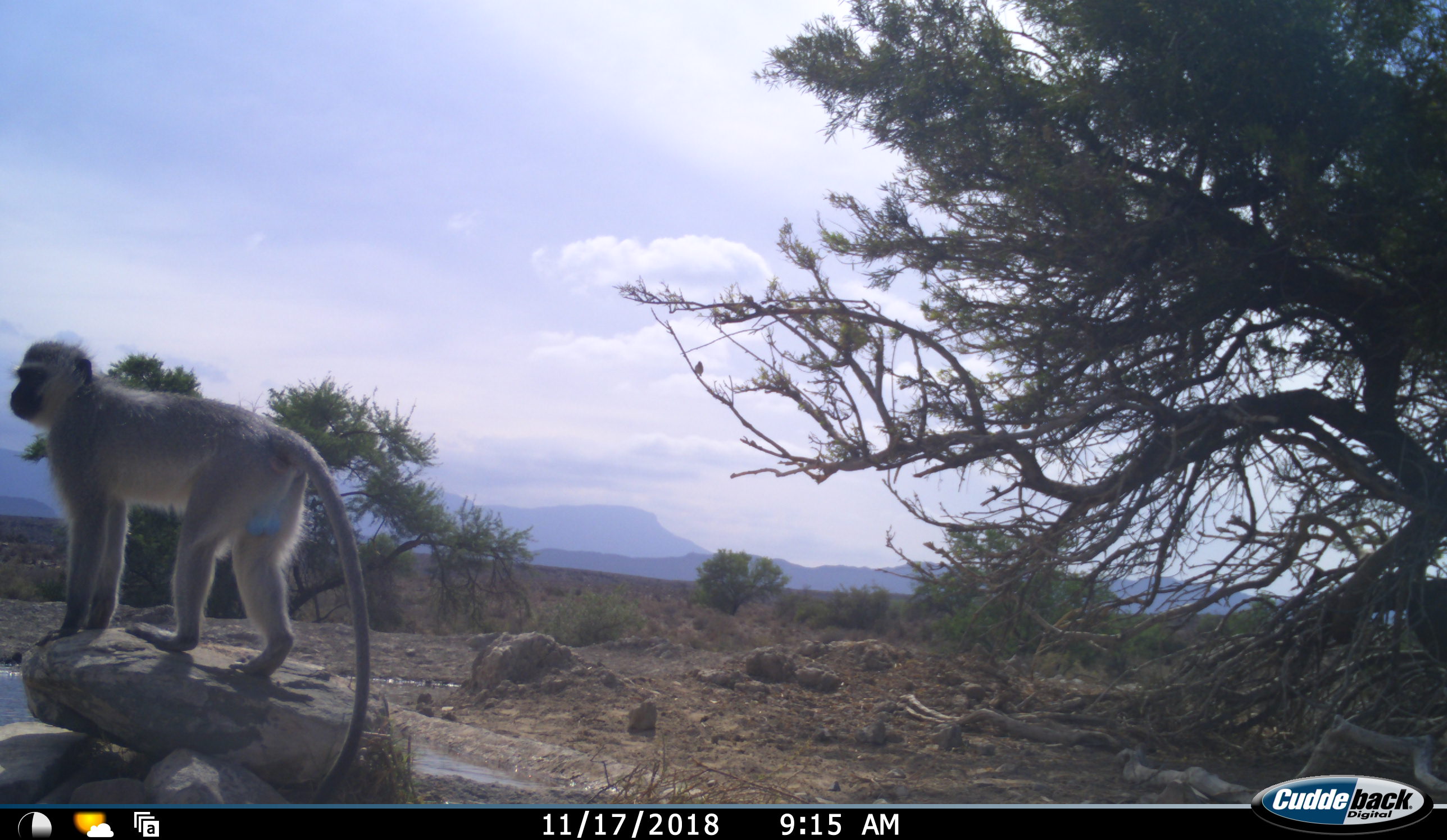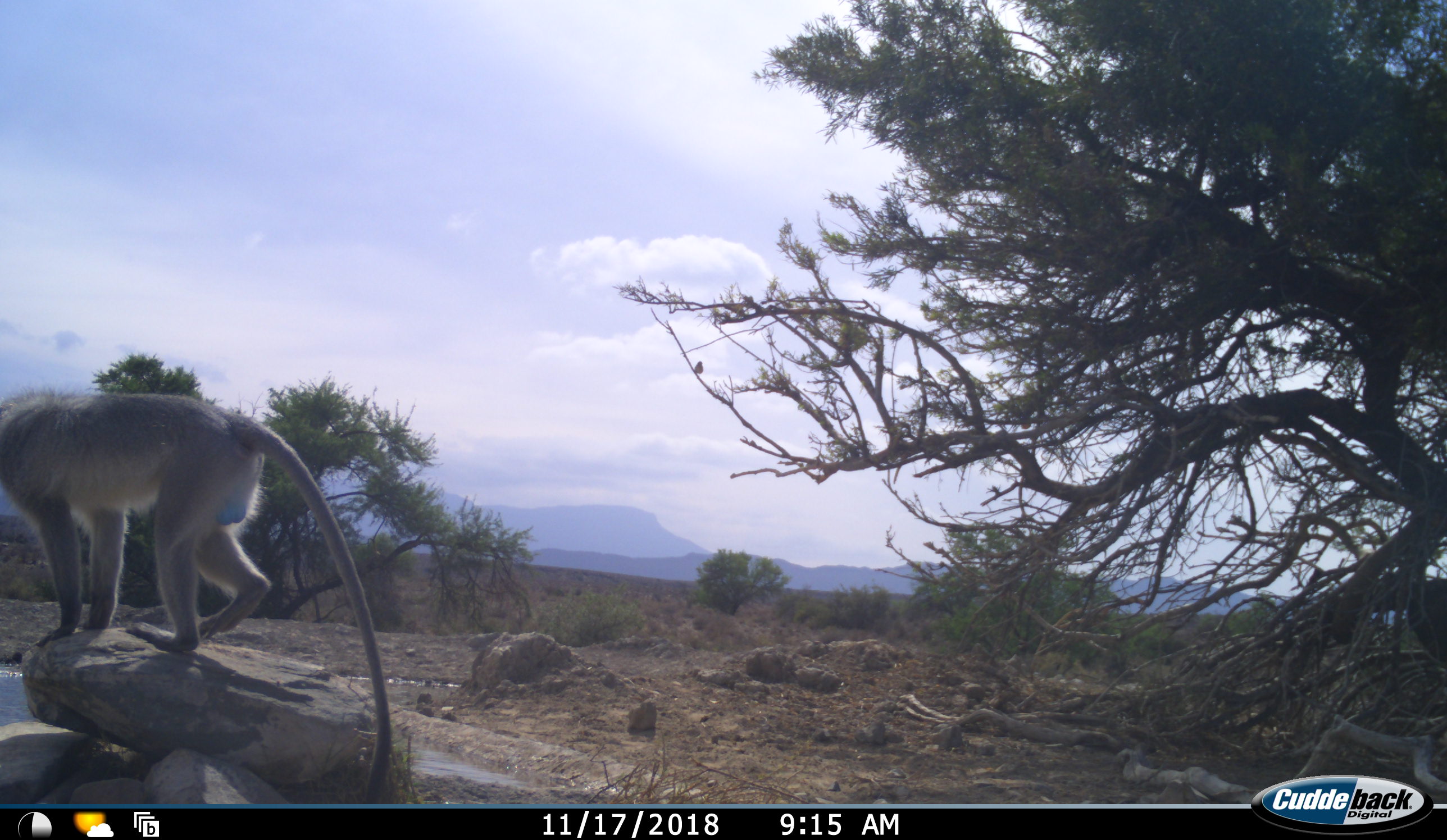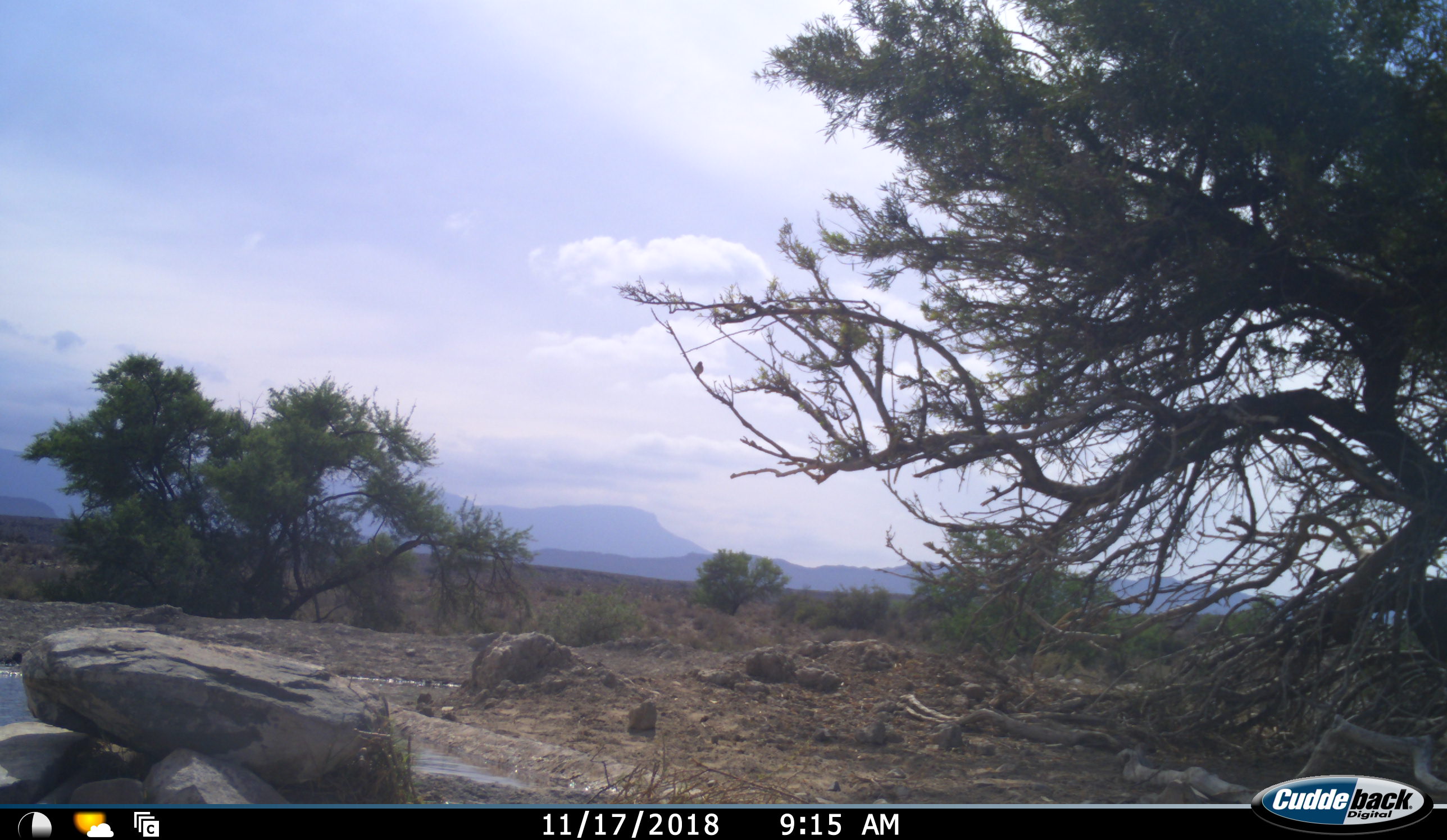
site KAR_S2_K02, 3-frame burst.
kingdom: Animalia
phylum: Chordata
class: Mammalia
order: Primates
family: Cercopithecidae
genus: Chlorocebus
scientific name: Chlorocebus pygerythrus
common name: vervet monkey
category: monkeyvervet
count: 1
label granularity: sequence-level